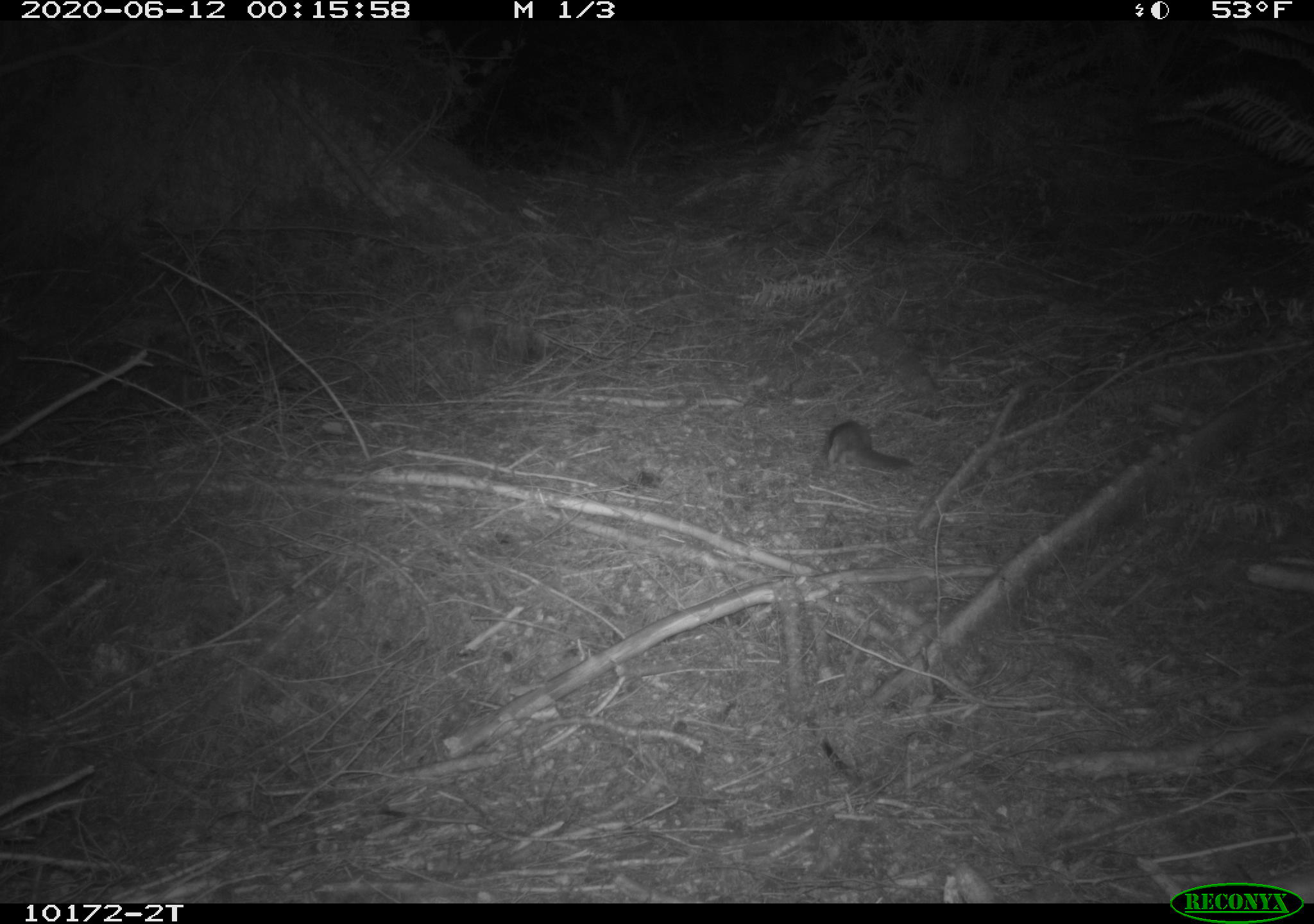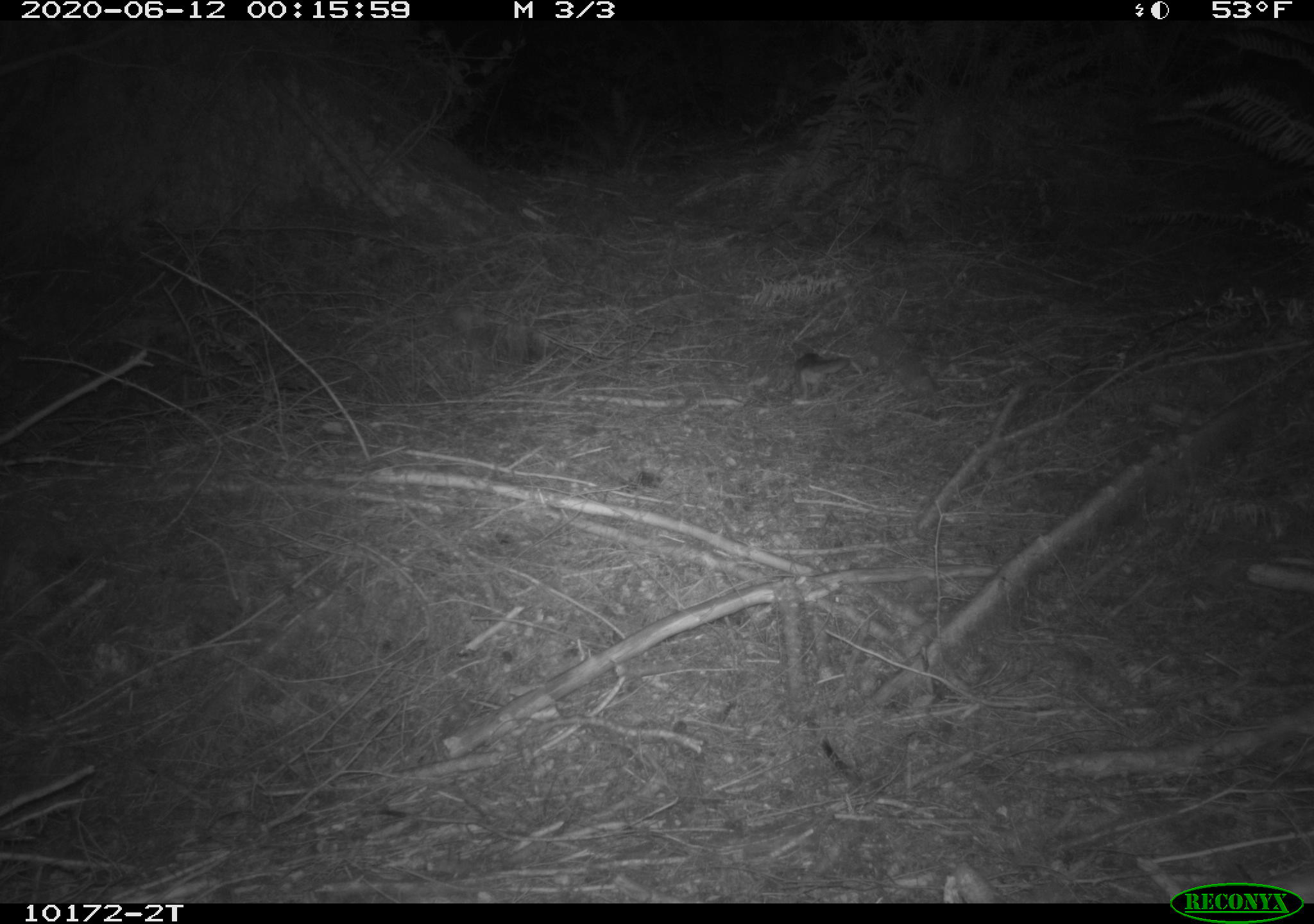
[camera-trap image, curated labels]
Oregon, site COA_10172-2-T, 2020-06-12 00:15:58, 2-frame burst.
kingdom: Animalia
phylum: Chordata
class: Mammalia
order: Rodentia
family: Sciuridae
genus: Glaucomys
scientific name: Glaucomys oregonensis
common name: humboldt's flying squirrel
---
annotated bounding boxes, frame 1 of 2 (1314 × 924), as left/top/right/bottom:
humboldt's flying squirrel: 812/401/924/483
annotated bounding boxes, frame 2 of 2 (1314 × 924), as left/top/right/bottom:
humboldt's flying squirrel: 786/345/857/403